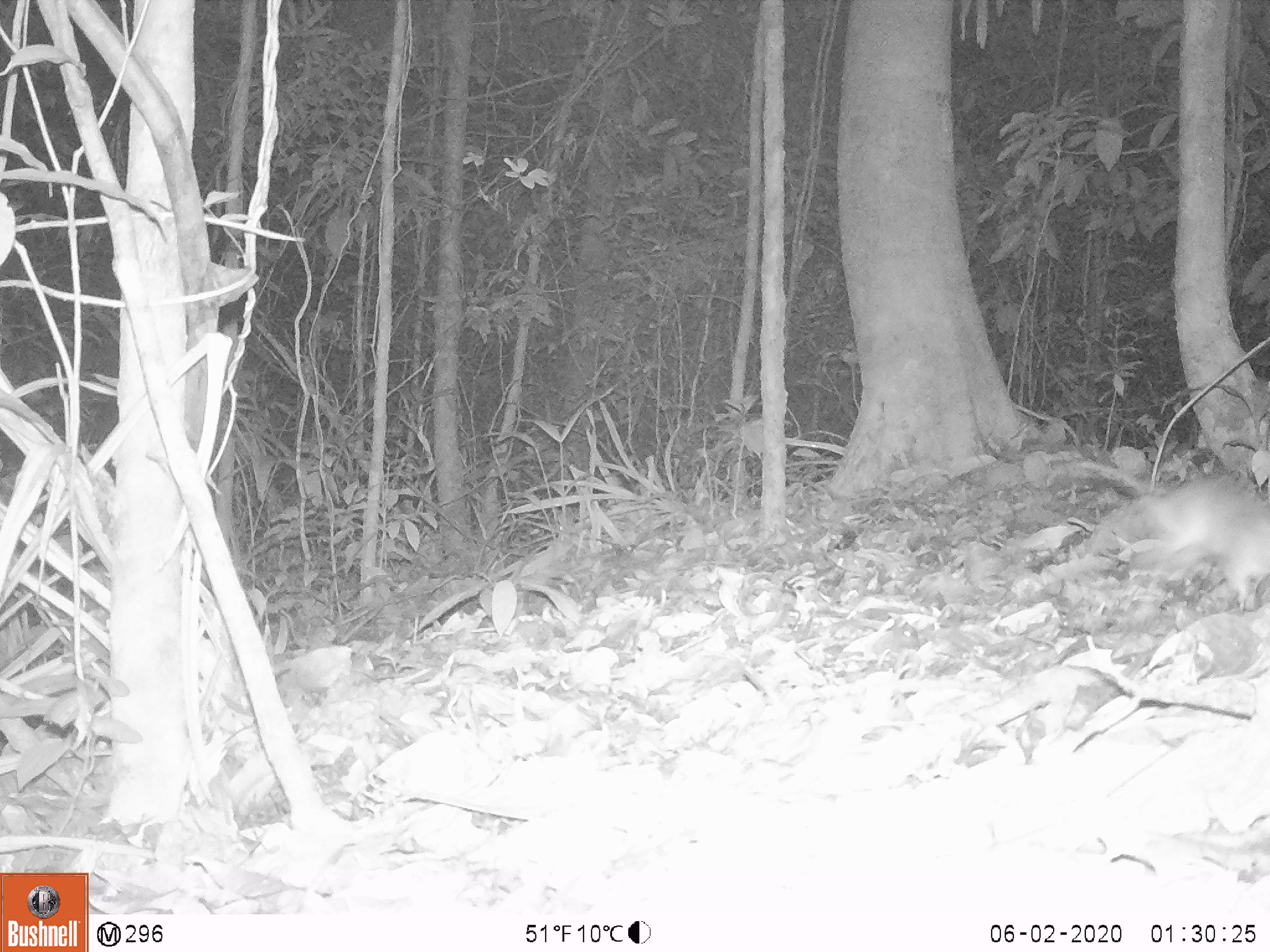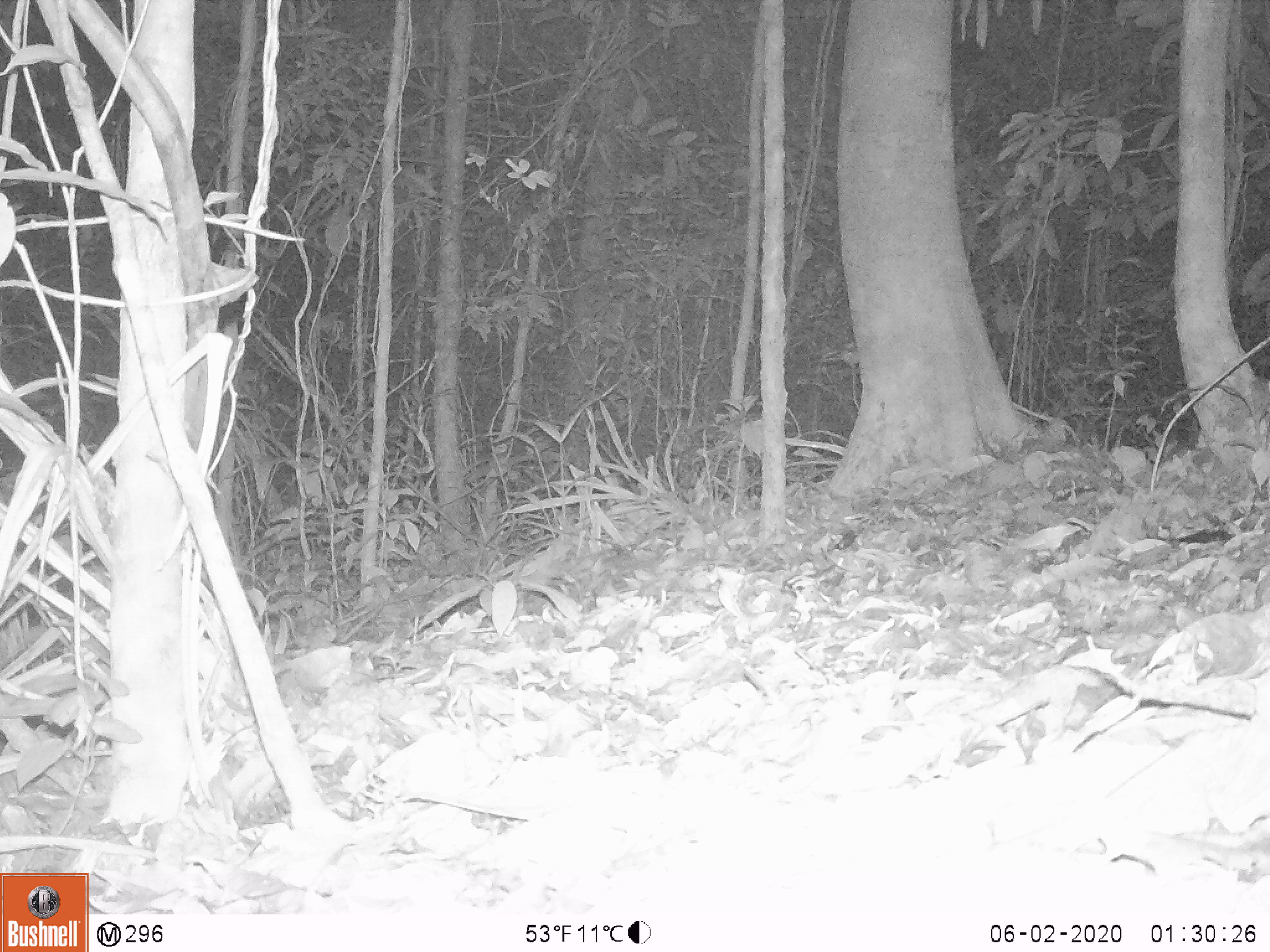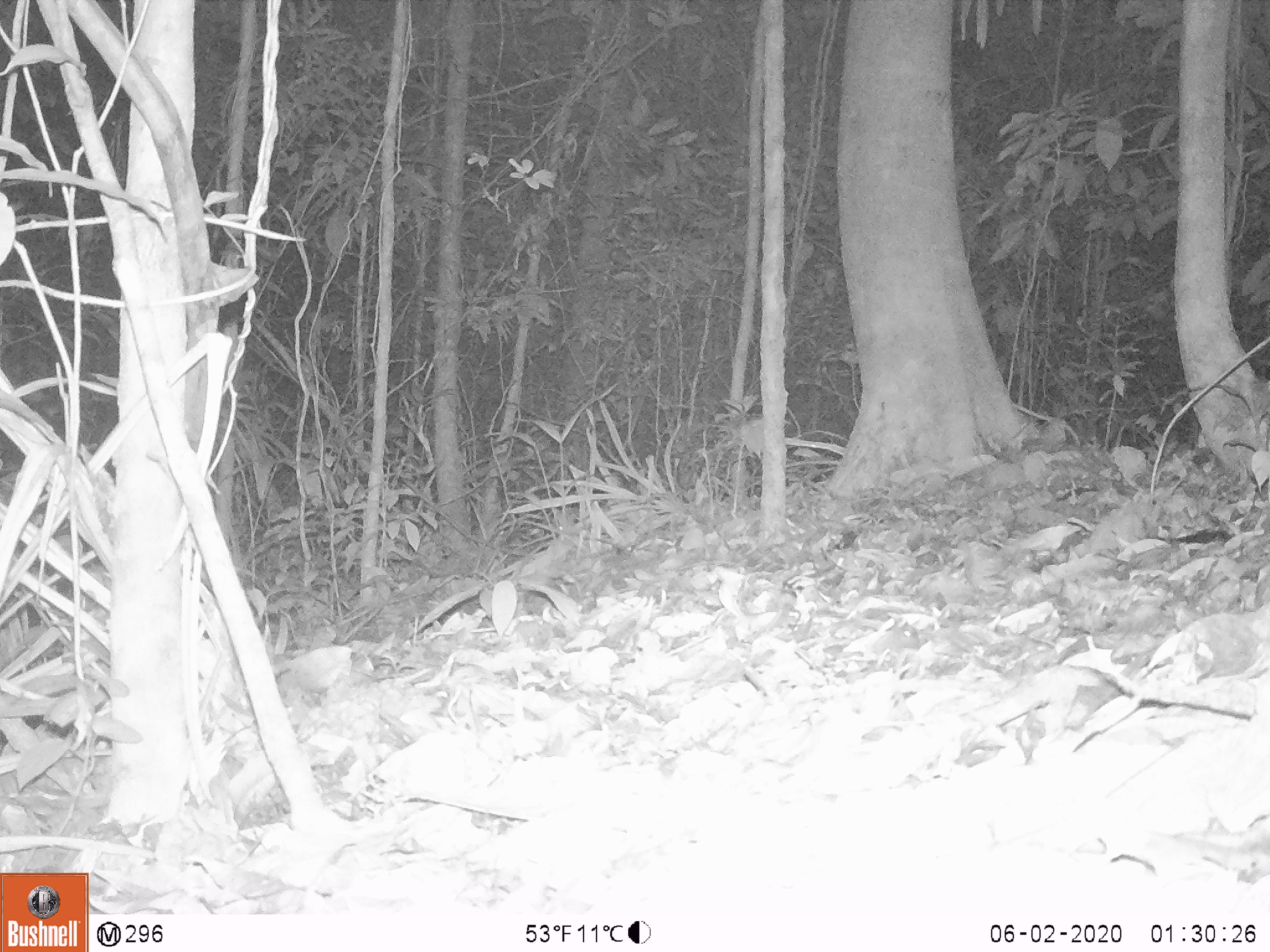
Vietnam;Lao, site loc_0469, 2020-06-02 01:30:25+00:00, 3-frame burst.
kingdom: Animalia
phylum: Chordata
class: Mammalia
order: Rodentia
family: Muridae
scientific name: Muridae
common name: old-world mice and rats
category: unidentified murid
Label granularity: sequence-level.